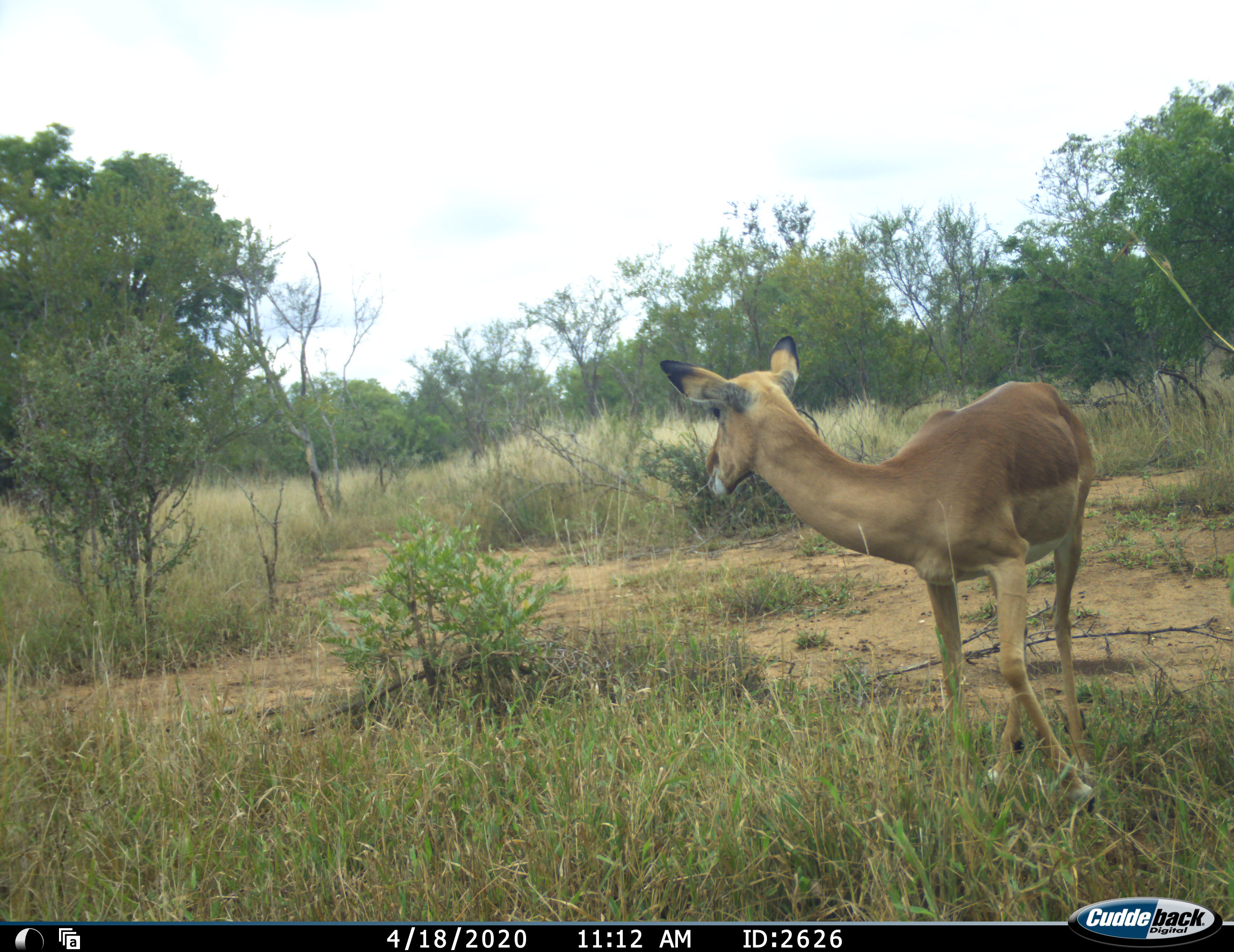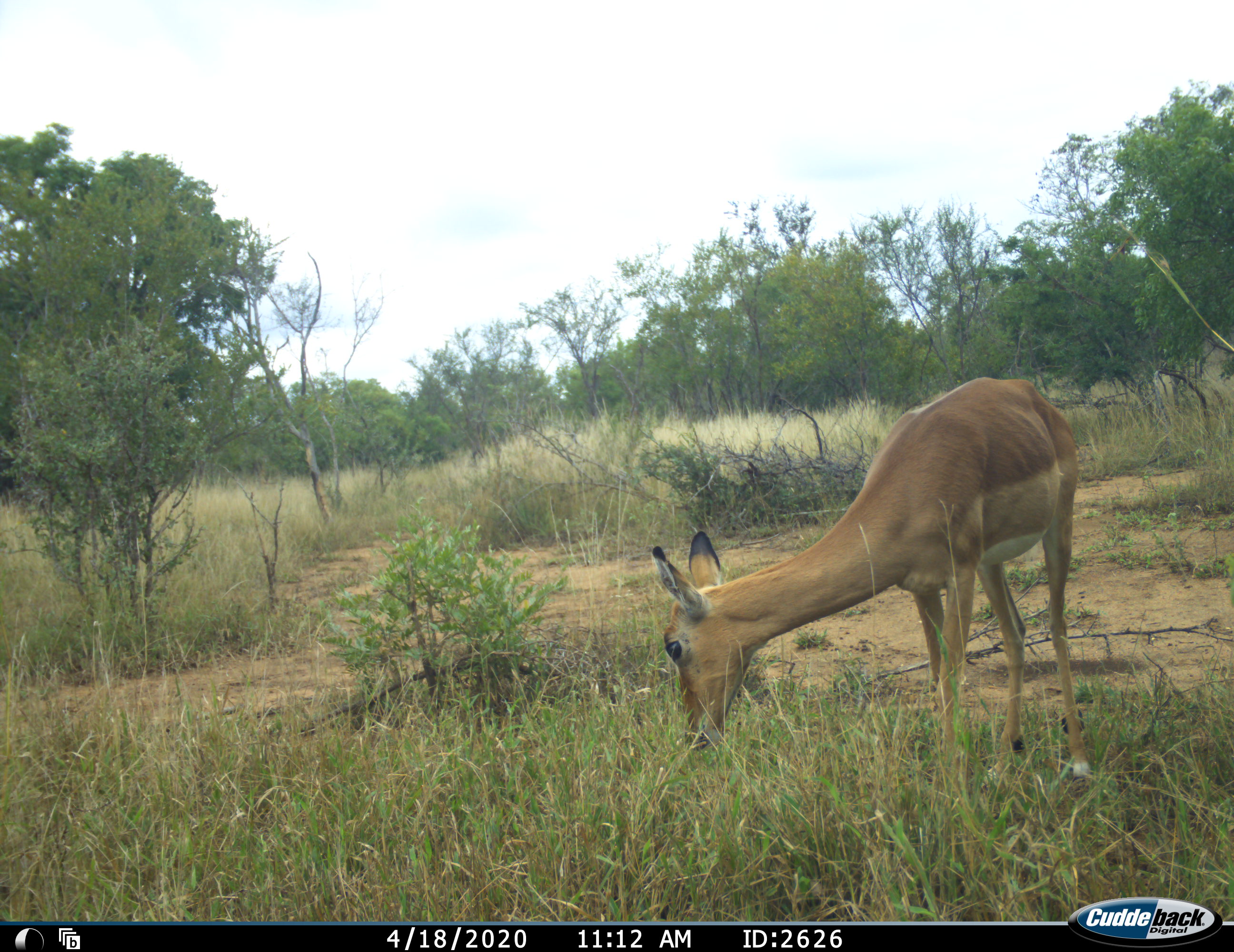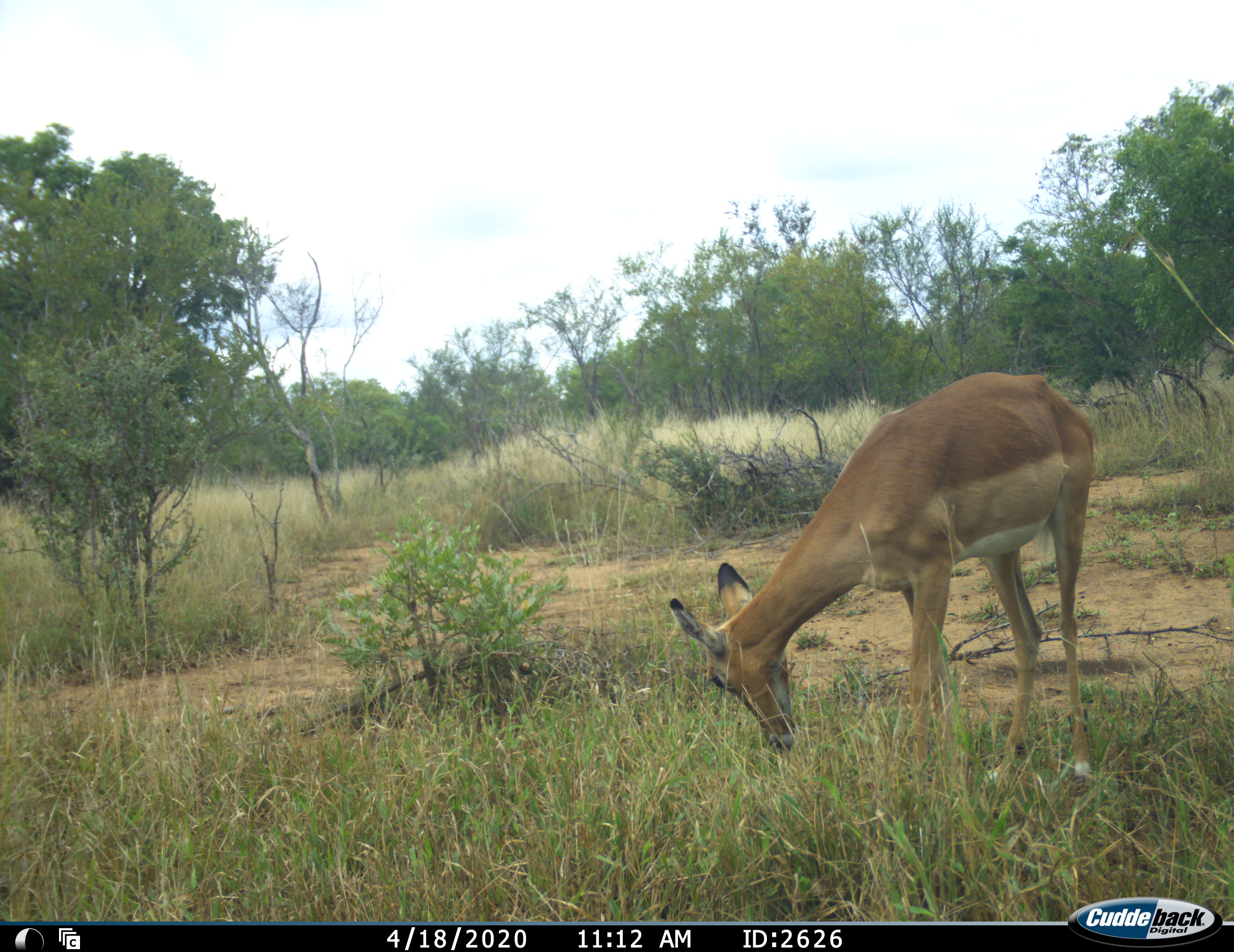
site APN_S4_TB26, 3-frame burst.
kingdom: Animalia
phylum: Chordata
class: Mammalia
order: Artiodactyla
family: Bovidae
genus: Aepyceros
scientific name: Aepyceros melampus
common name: impala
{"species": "impala (Aepyceros melampus)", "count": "1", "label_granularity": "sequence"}